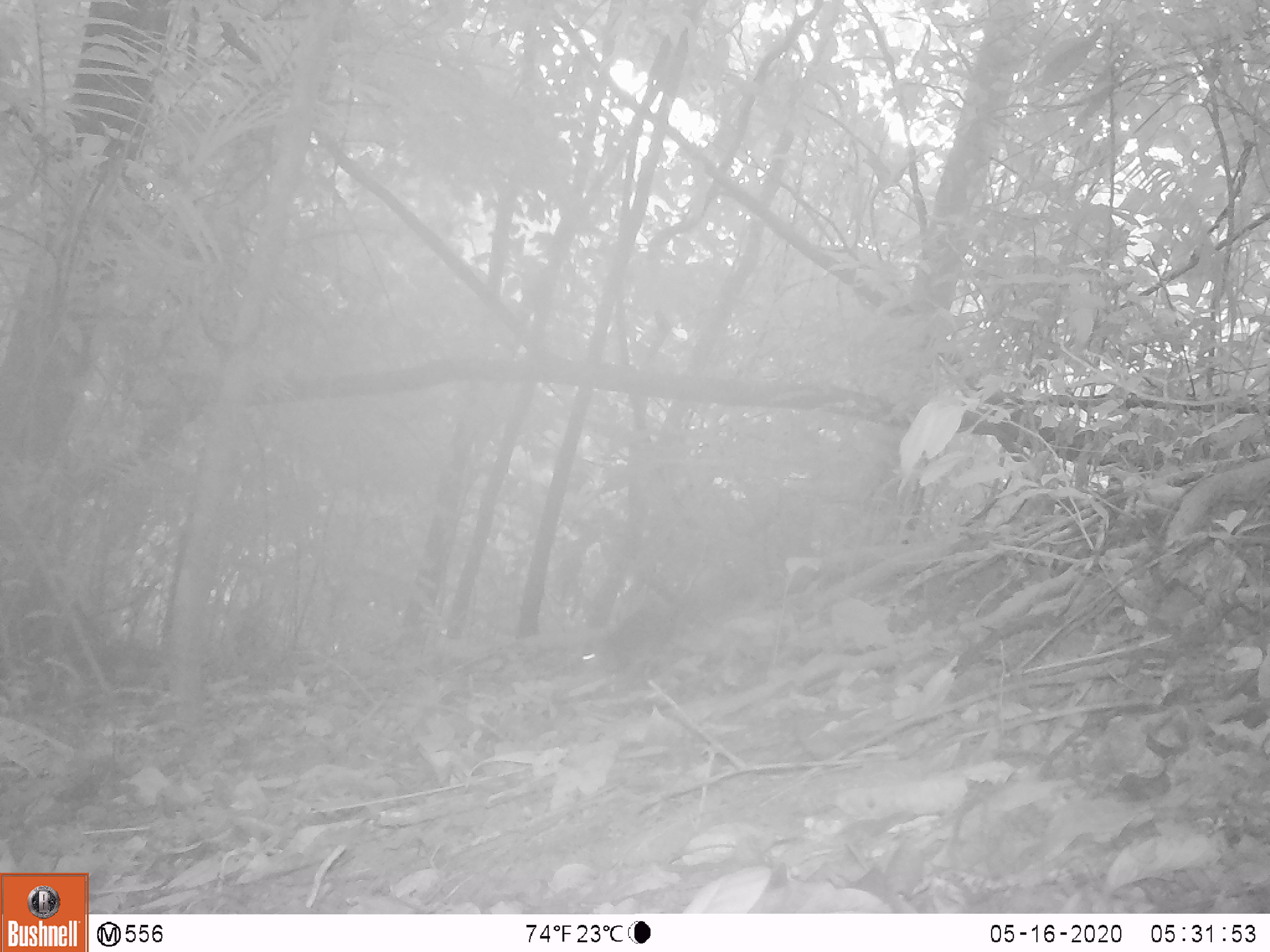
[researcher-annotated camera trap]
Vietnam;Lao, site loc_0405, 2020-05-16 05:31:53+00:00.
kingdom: Animalia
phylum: Chordata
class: Mammalia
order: Rodentia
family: Sciuridae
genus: Callosciurus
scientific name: Callosciurus erythraeus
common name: pallas's squirrel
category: pallass squirrel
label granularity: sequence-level